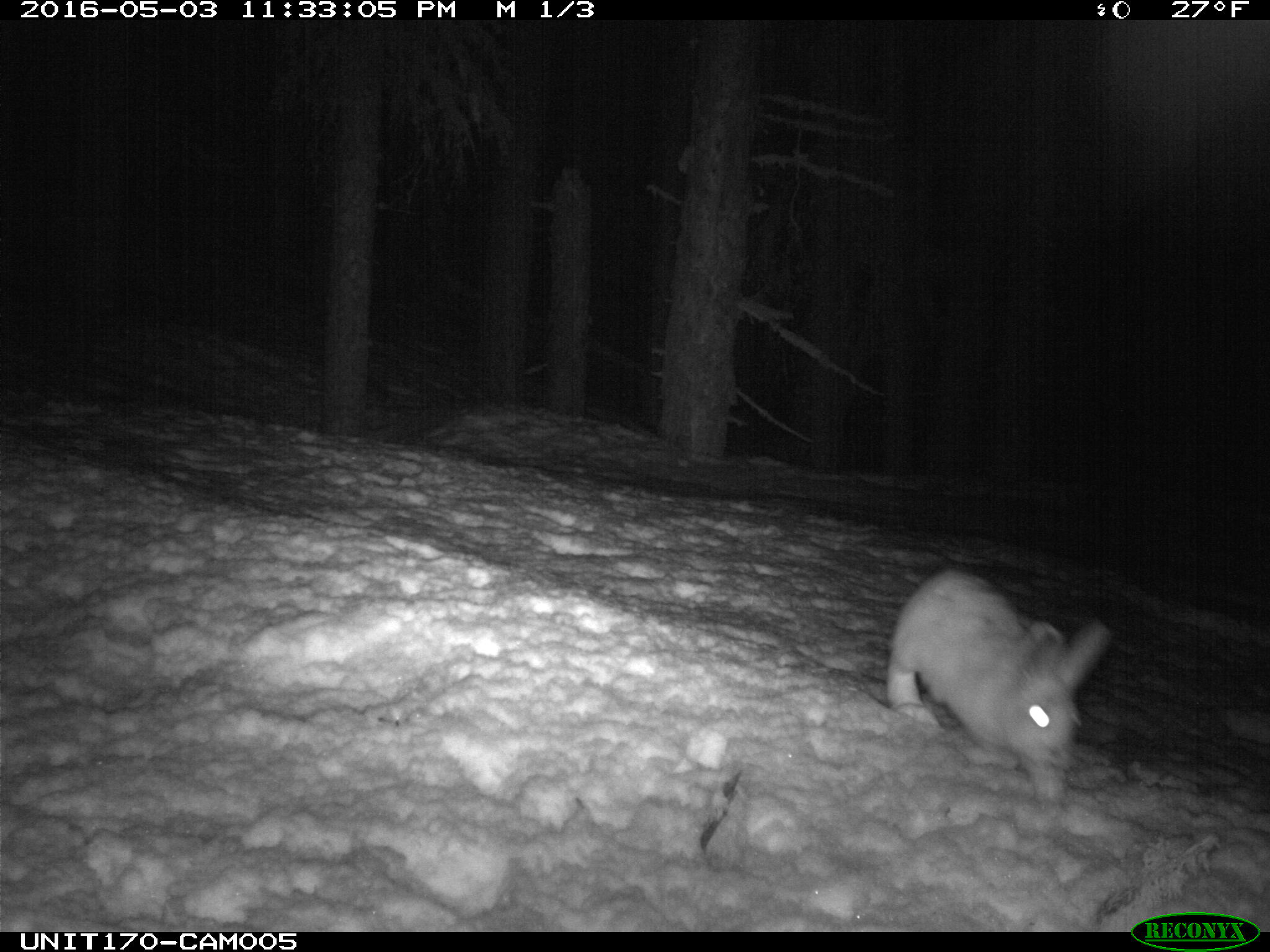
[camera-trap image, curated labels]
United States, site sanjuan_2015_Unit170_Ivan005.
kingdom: Animalia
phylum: Chordata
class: Mammalia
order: Lagomorpha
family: Leporidae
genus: Lepus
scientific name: Lepus americanus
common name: snowshoe hare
Lepus americanus (snowshoe hare).